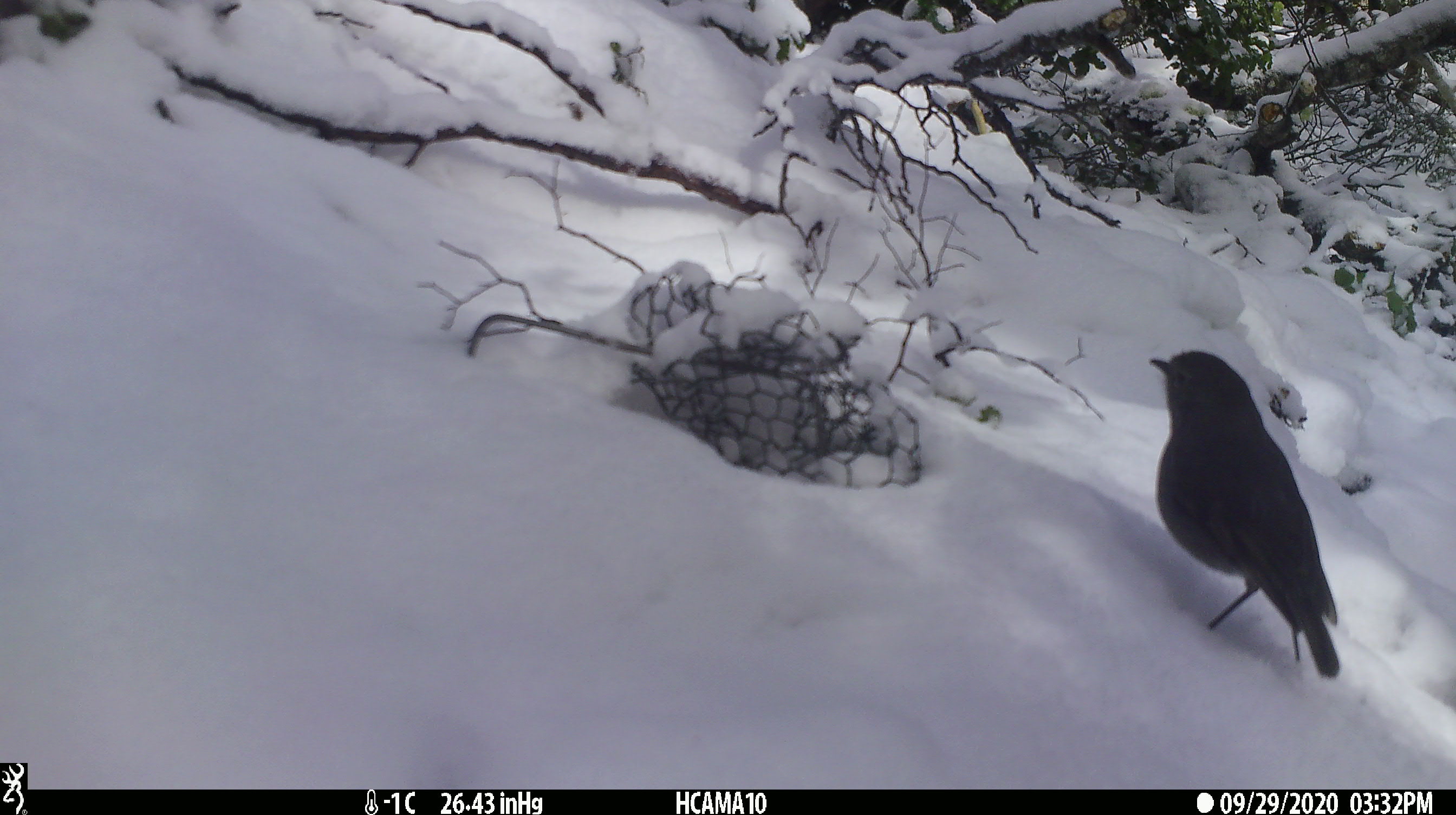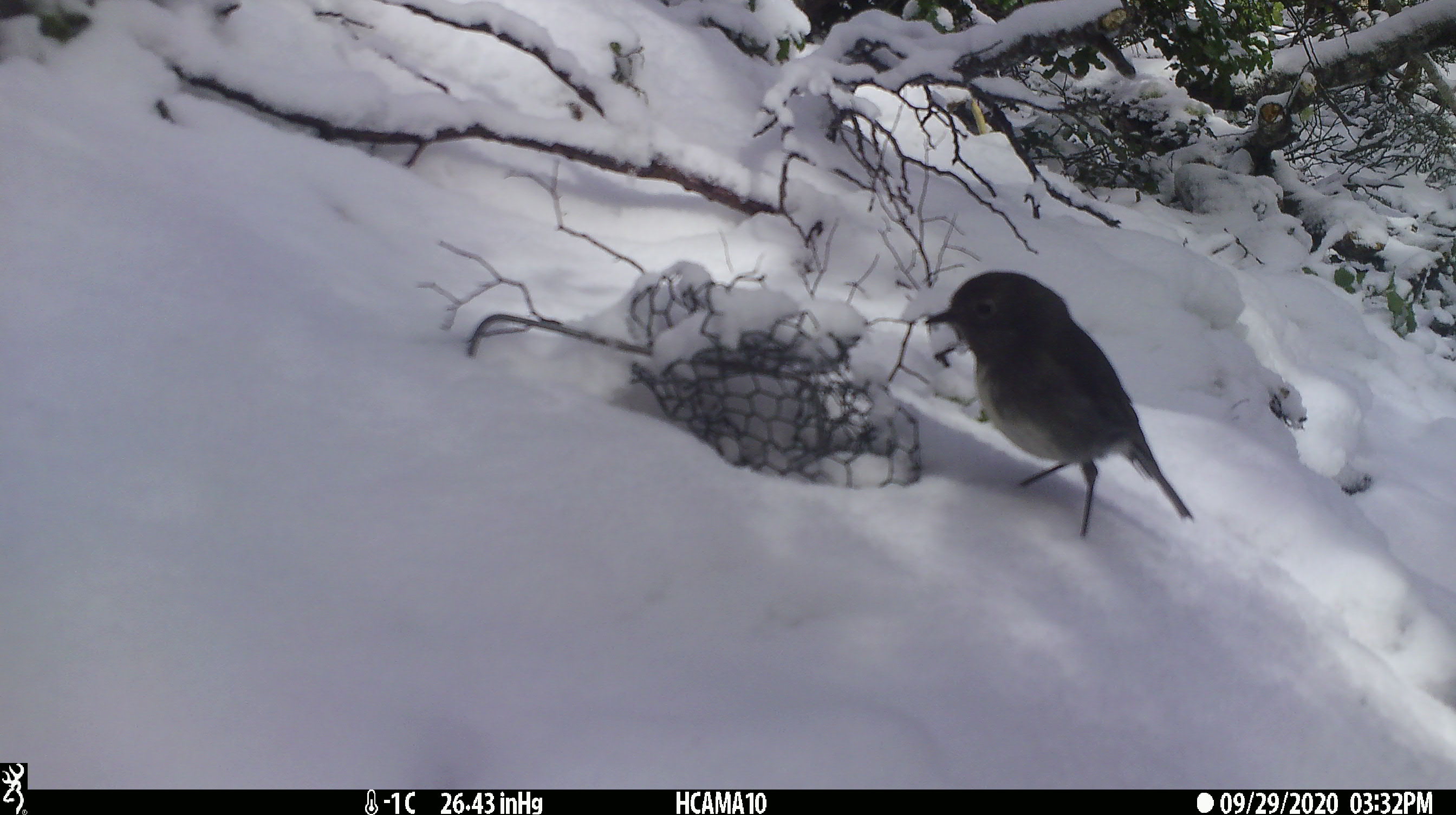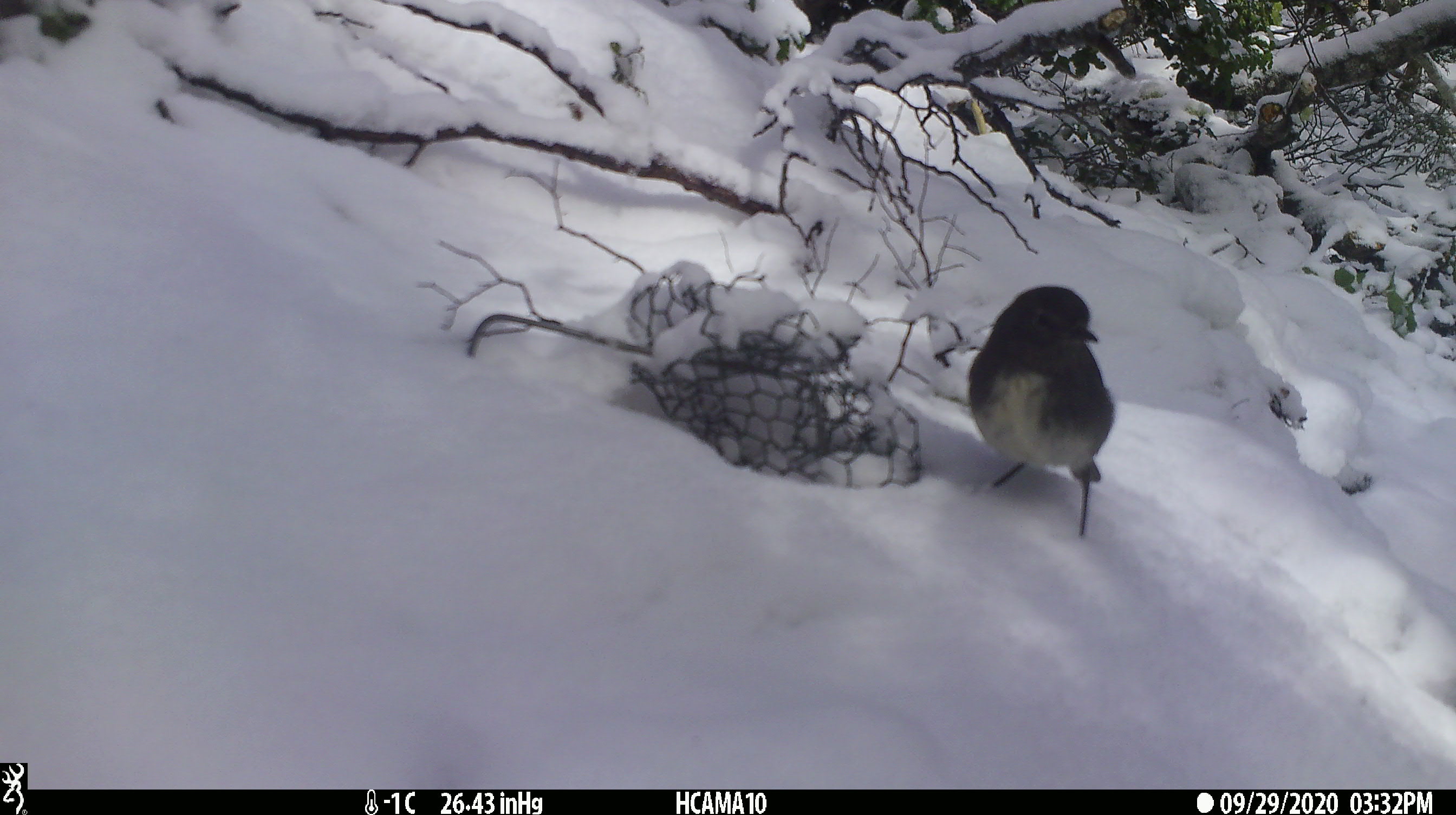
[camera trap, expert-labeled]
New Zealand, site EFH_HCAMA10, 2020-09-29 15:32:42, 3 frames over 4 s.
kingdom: Animalia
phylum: Chordata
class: Aves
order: Passeriformes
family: Petroicidae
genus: Petroica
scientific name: Petroica australis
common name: new zealand robin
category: robin